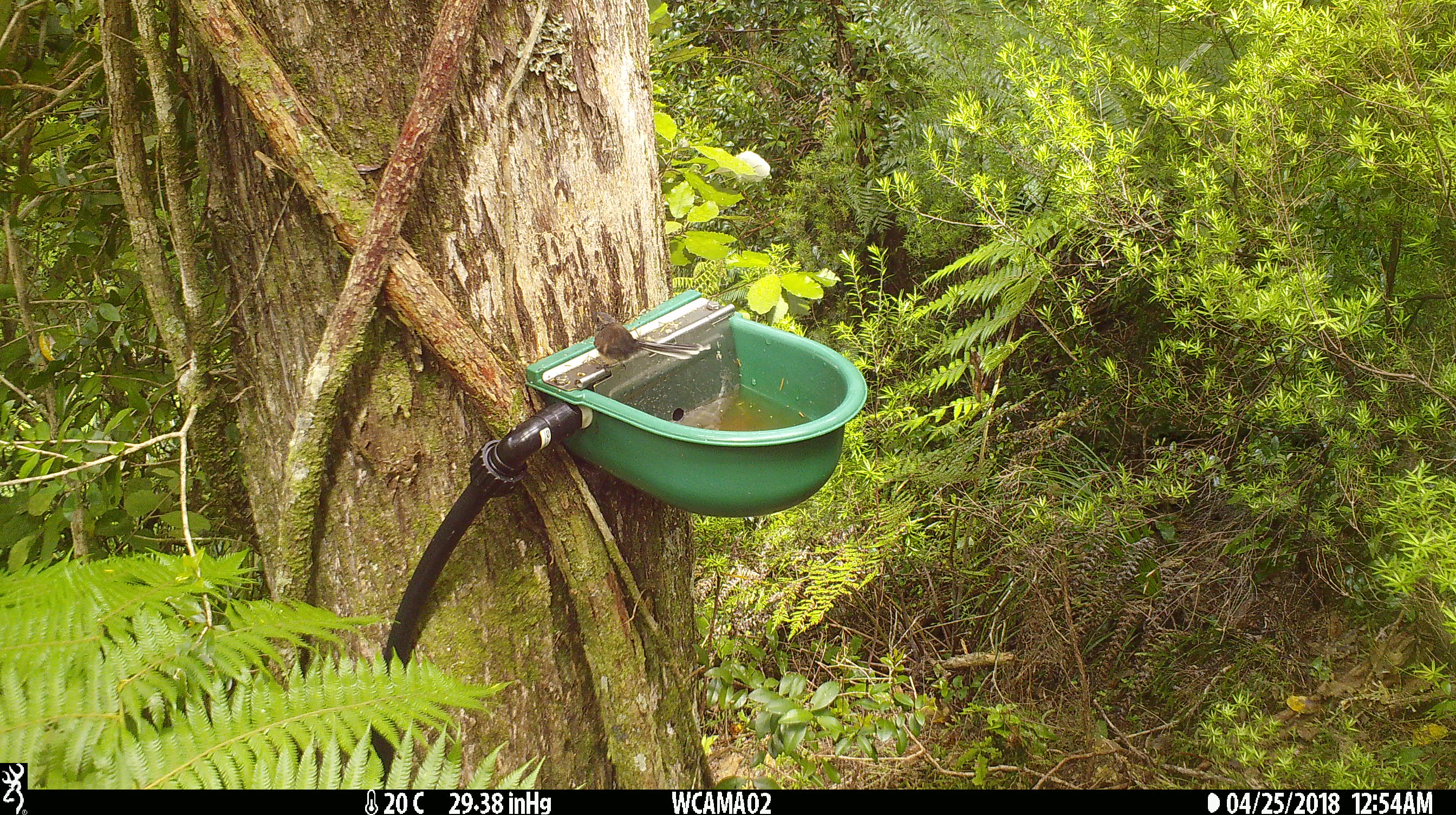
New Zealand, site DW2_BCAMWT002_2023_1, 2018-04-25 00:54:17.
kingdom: Animalia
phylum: Chordata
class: Aves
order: Passeriformes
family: Rhipiduridae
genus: Rhipidura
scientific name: Rhipidura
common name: fantails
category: fantail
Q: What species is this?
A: Fantail (fantails) (Rhipidura).